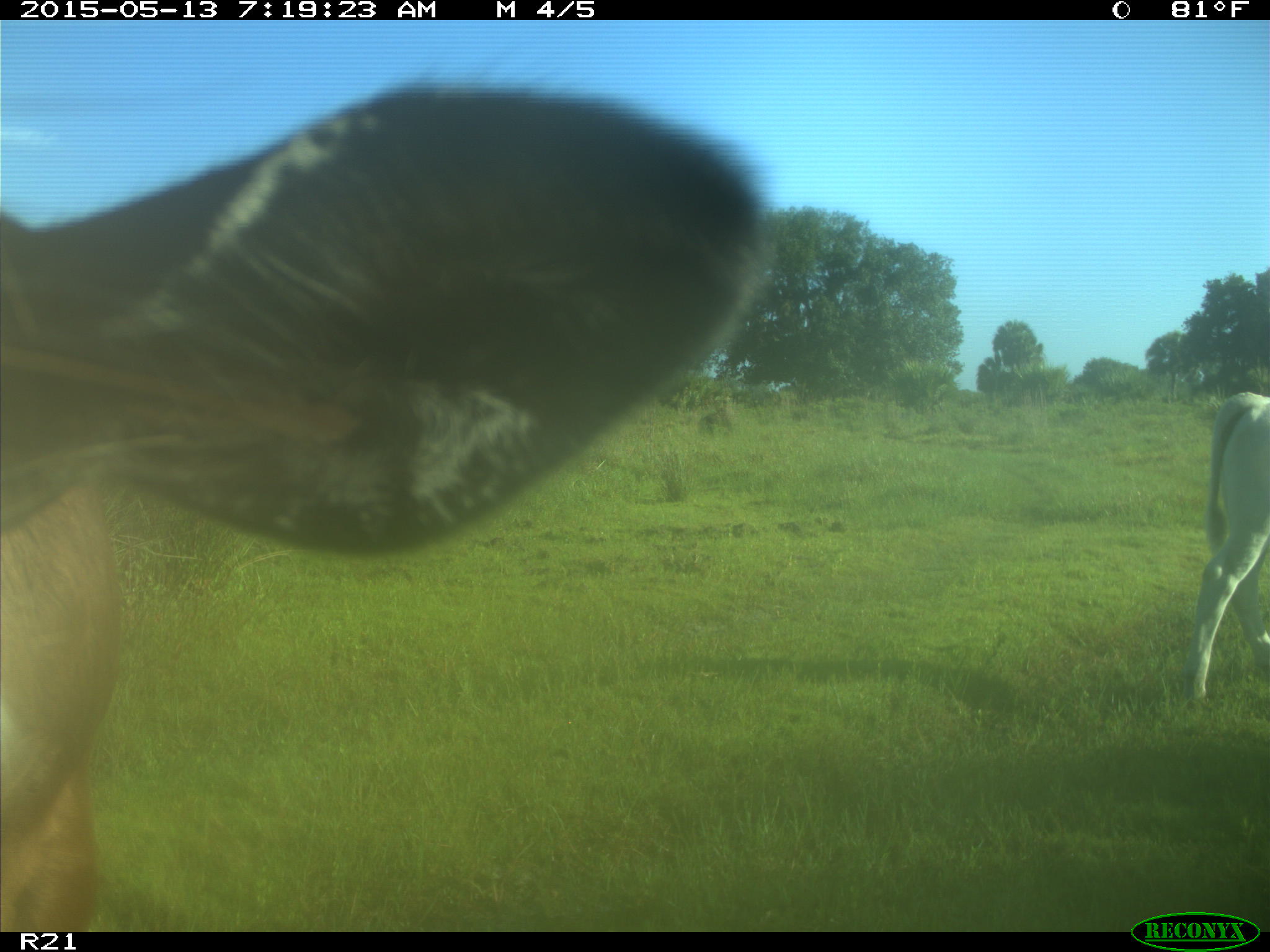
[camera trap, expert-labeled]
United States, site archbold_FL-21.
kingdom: Animalia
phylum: Chordata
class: Mammalia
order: Artiodactyla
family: Bovidae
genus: Bos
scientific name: Bos taurus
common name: domestic cow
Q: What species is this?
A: Bos taurus (domestic cow).